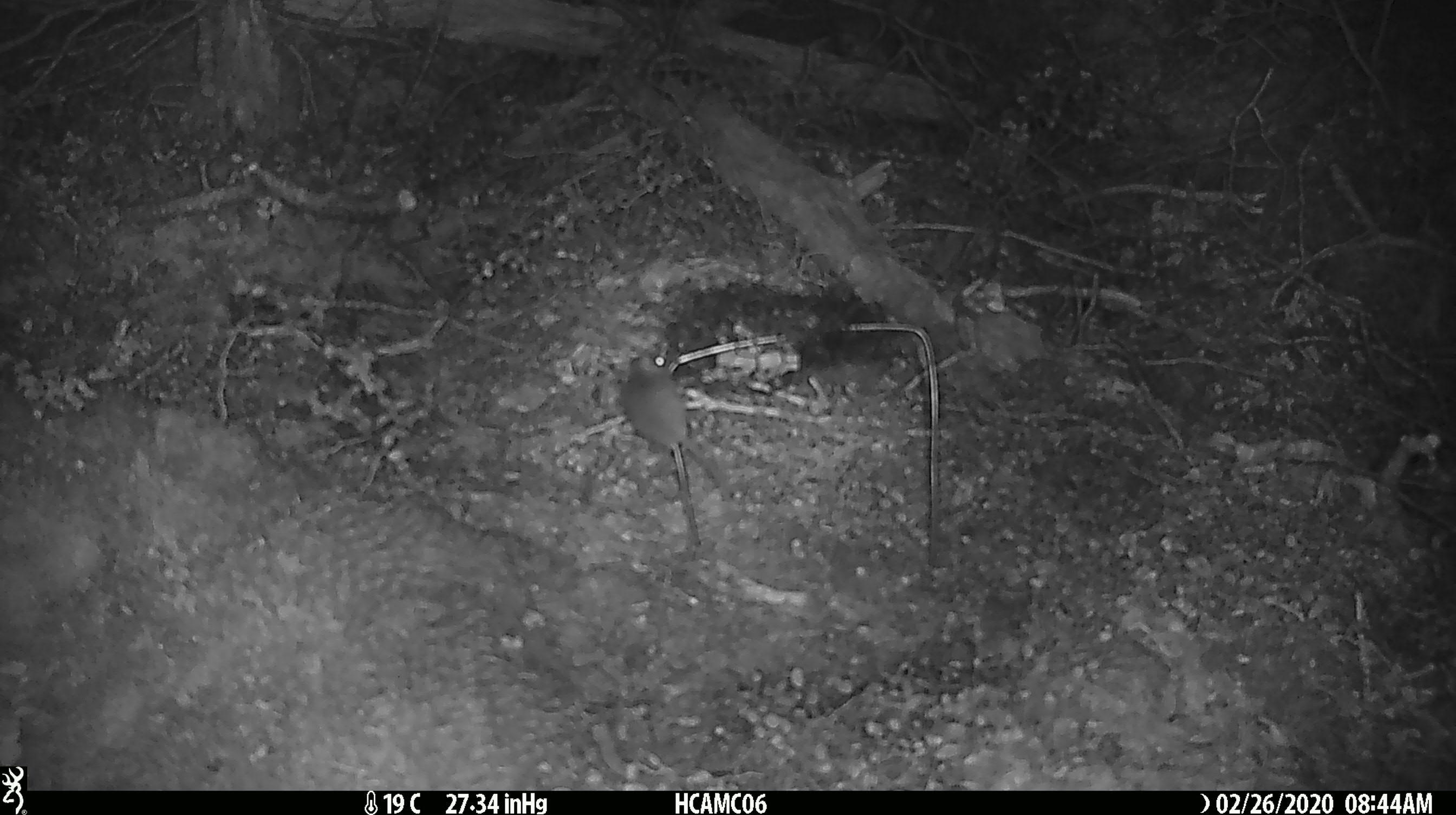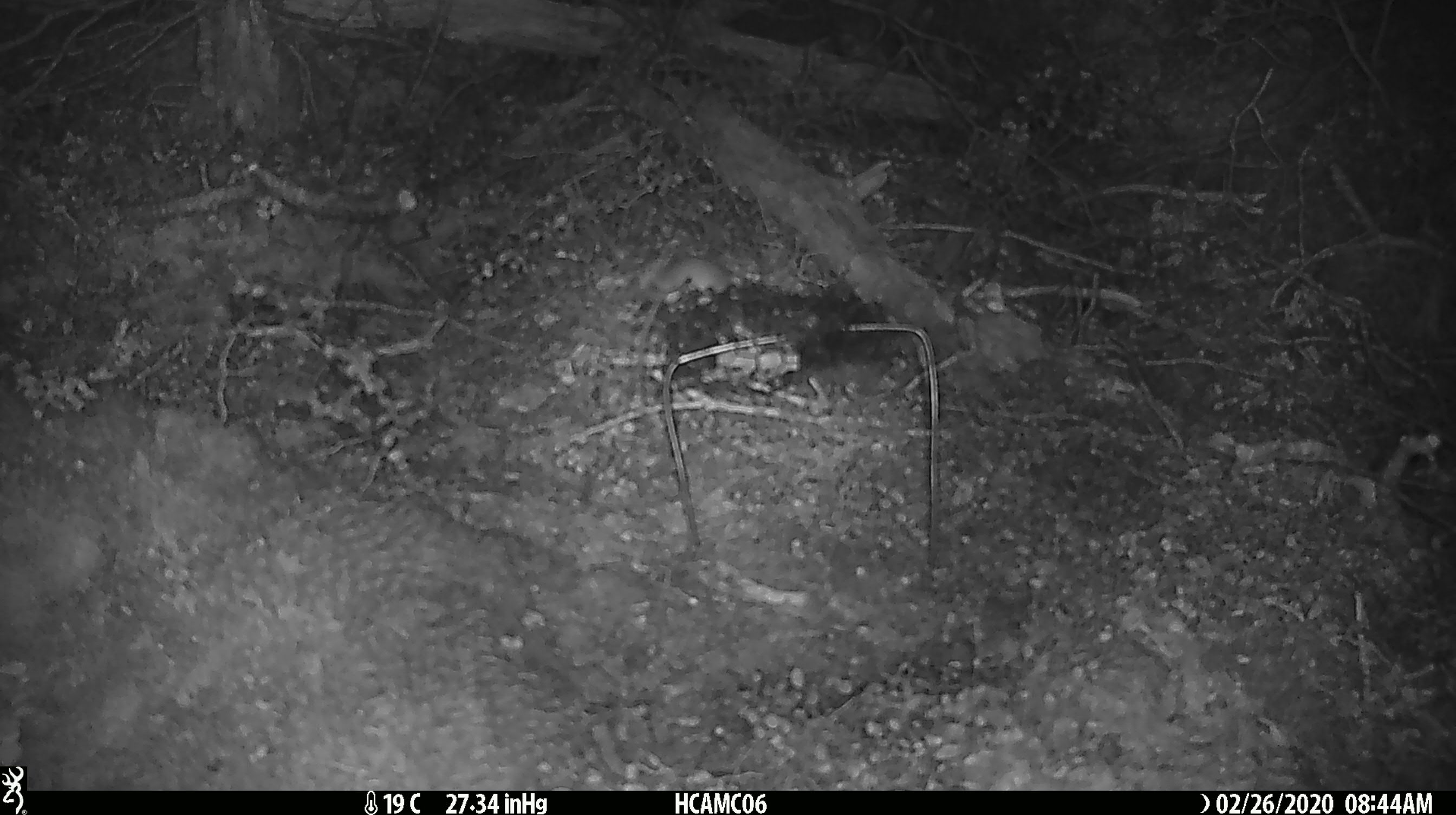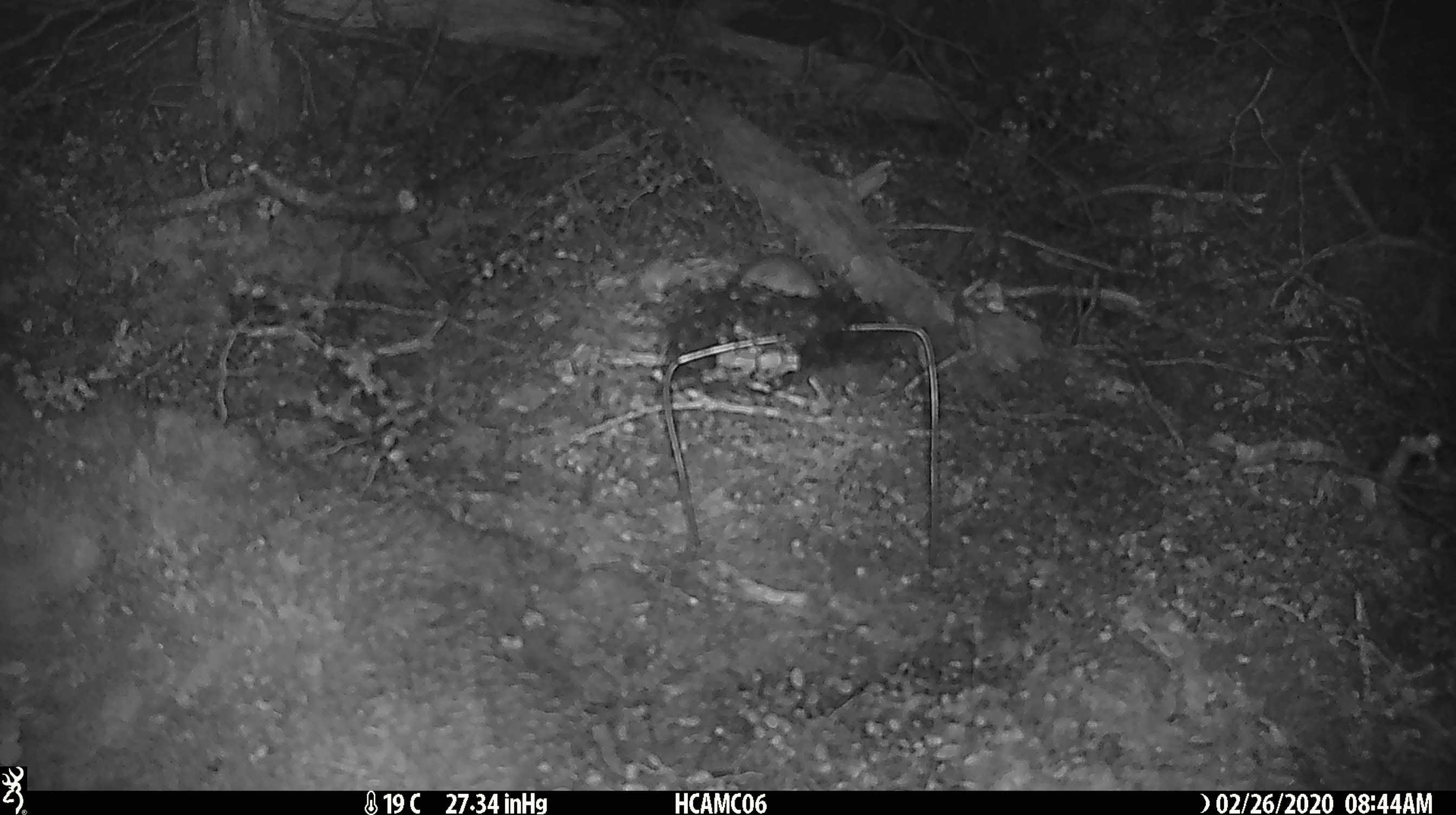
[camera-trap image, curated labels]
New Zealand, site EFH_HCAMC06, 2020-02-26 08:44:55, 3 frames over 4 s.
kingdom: Animalia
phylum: Chordata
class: Mammalia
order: Rodentia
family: Muridae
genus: Mus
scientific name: Mus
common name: mouse